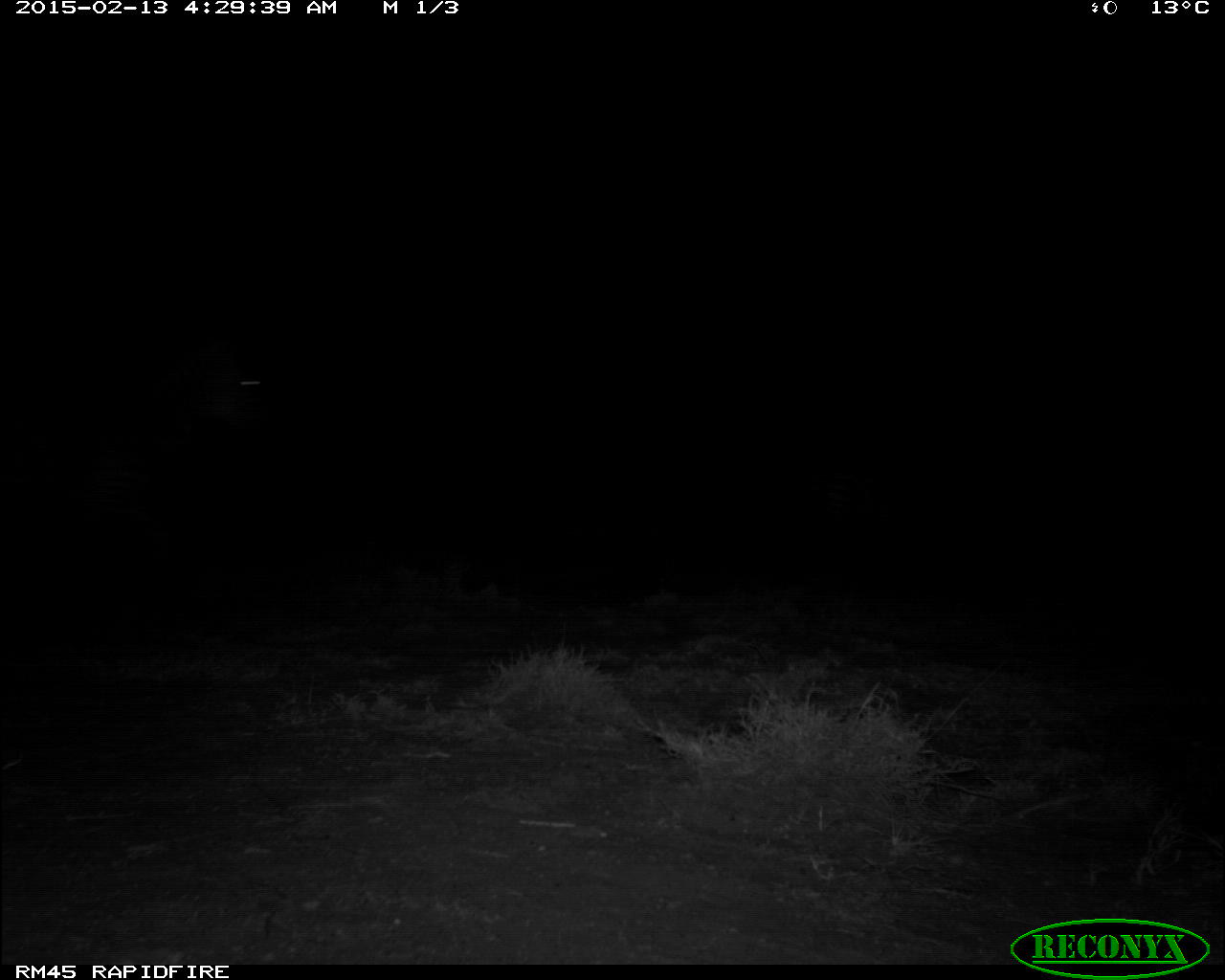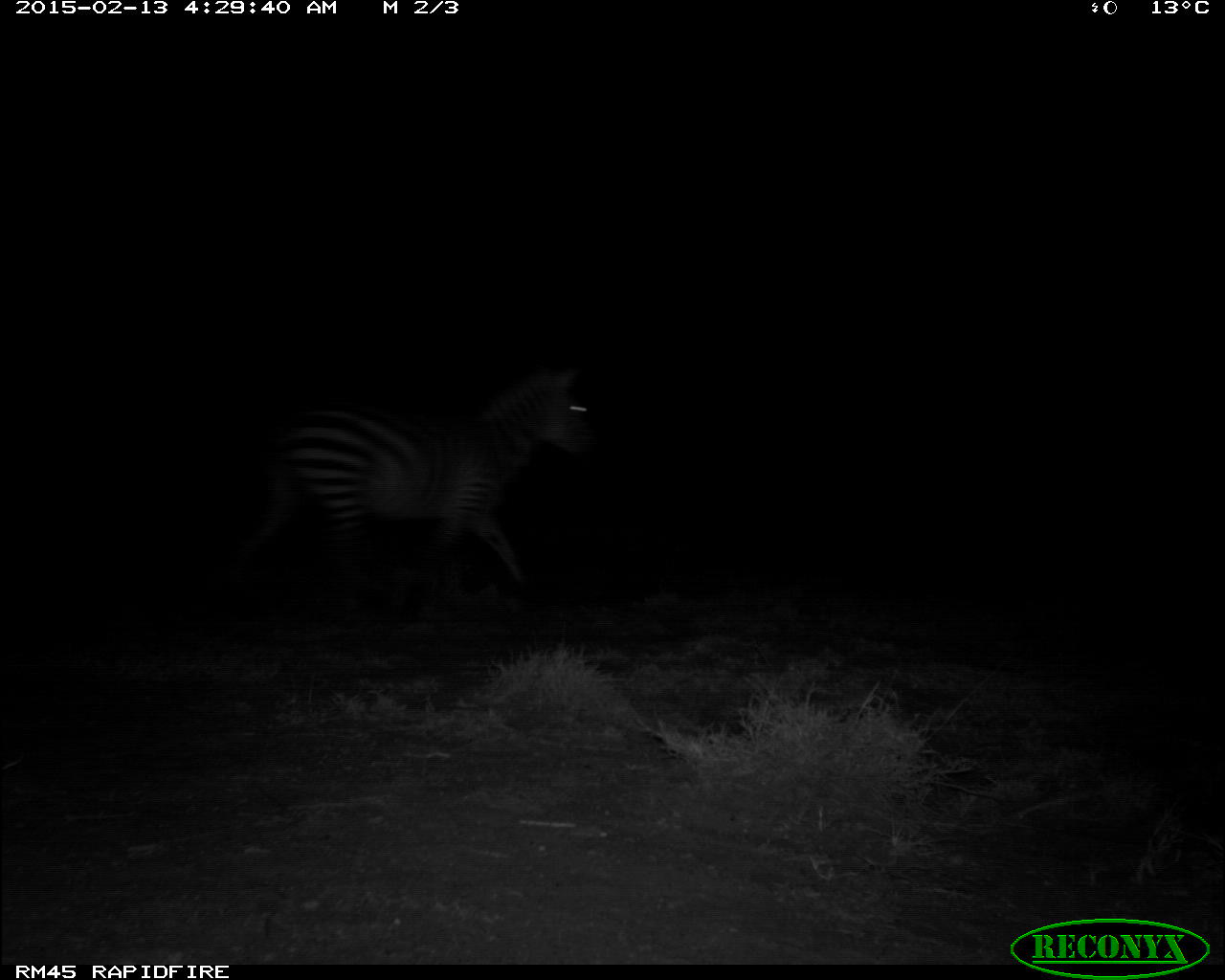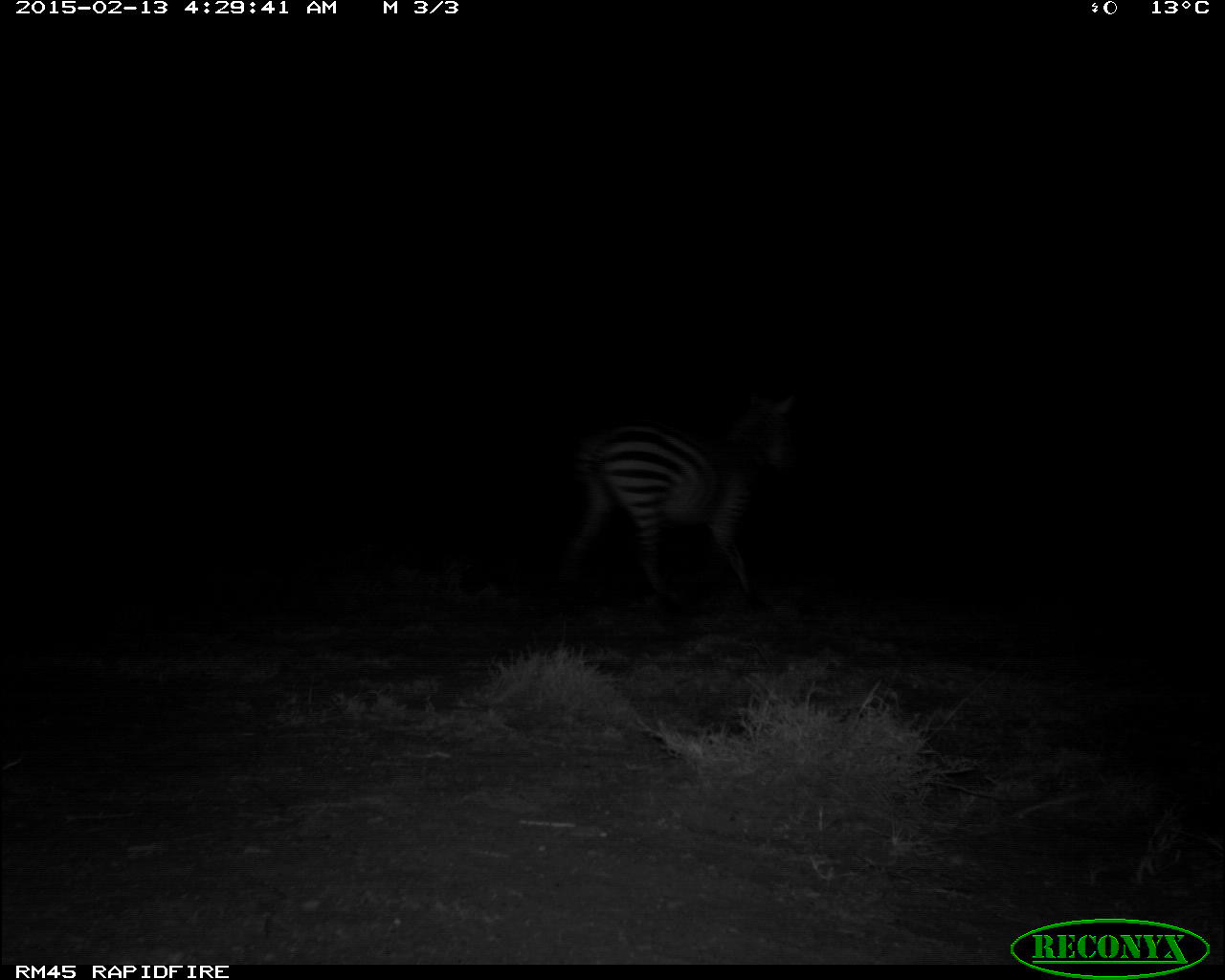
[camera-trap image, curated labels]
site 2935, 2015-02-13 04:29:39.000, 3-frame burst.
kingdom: Animalia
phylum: Chordata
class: Mammalia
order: Perissodactyla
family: Equidae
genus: Equus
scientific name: Equus quagga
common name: plains zebra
Equus quagga (plains zebra), count 1.